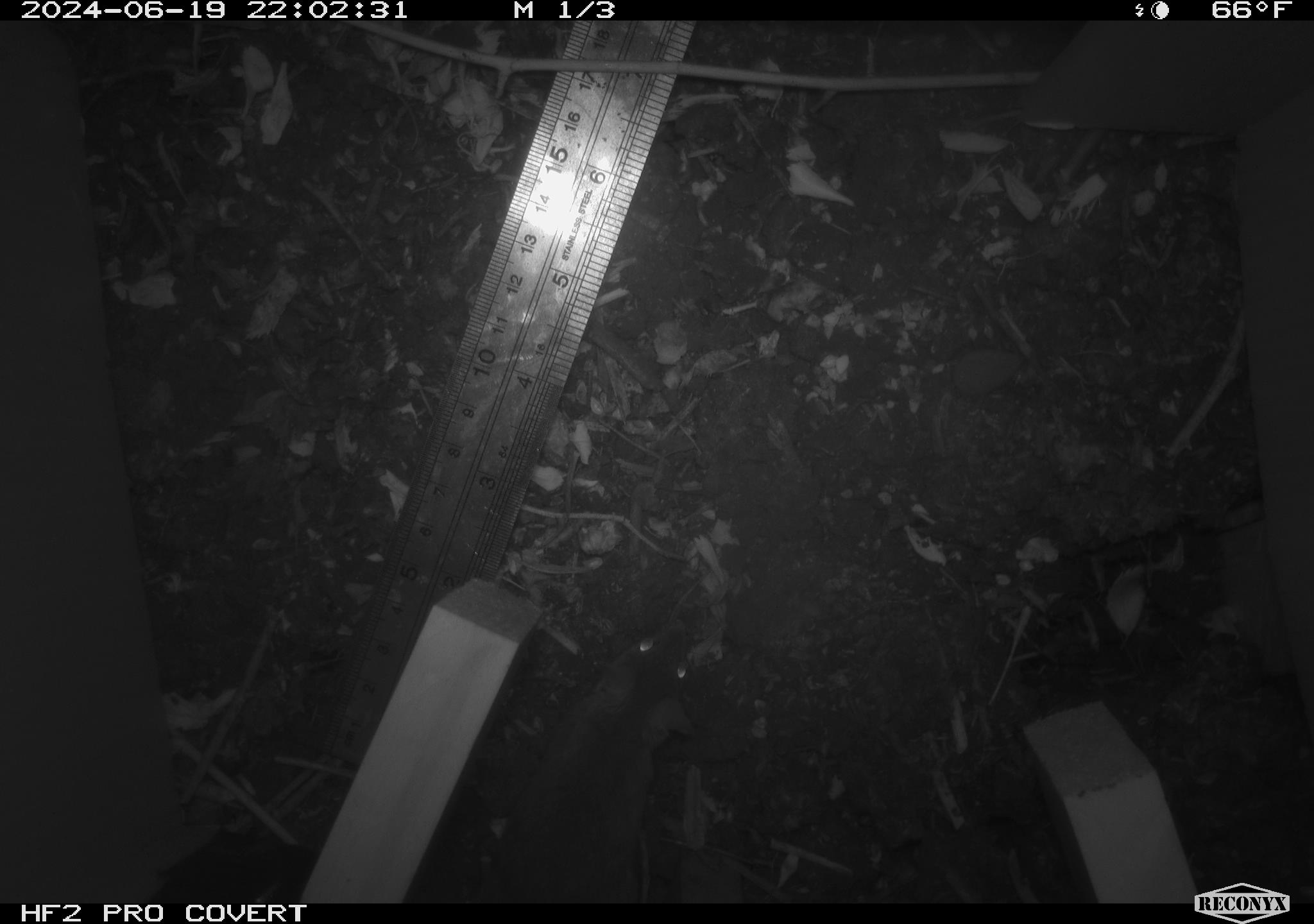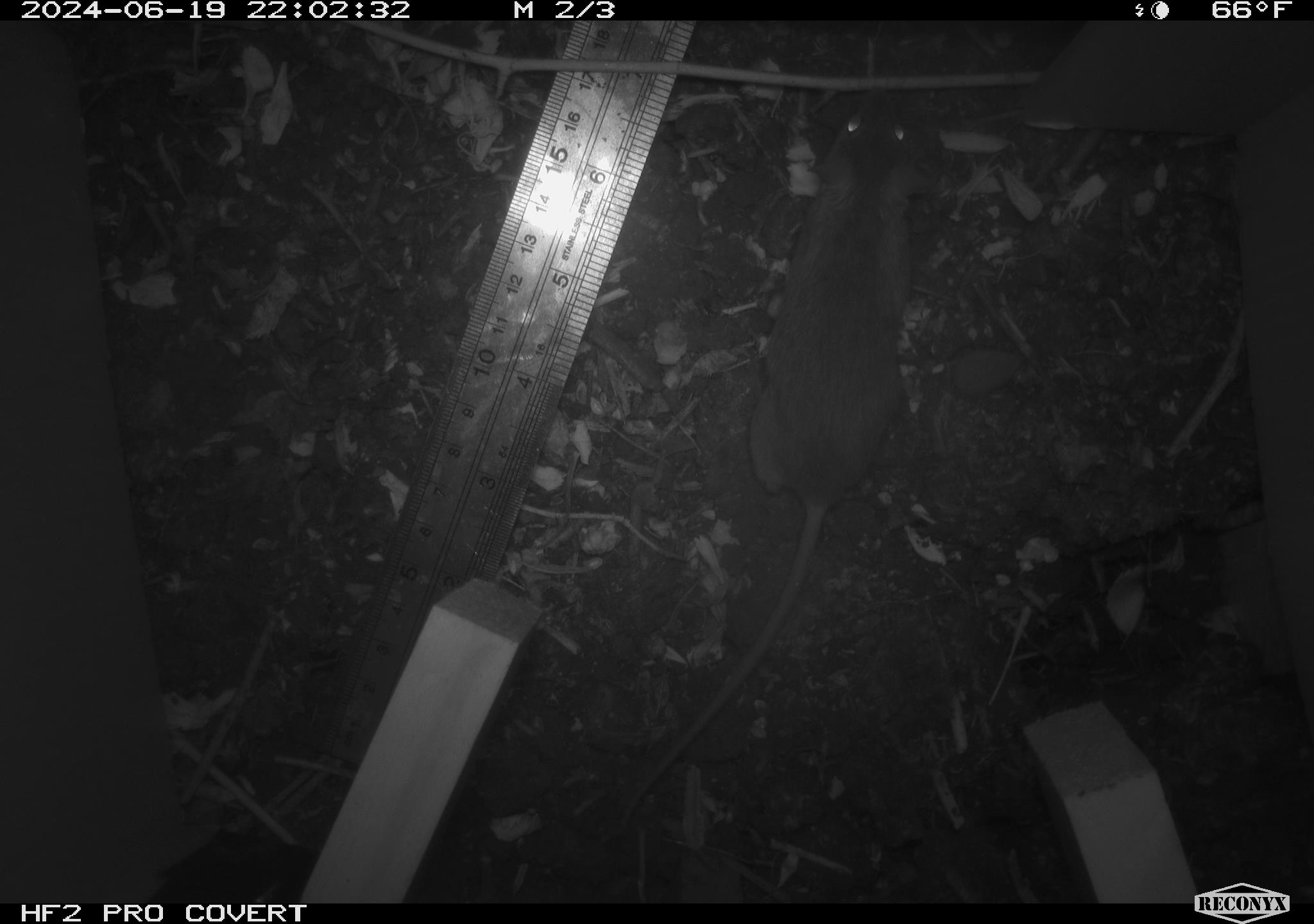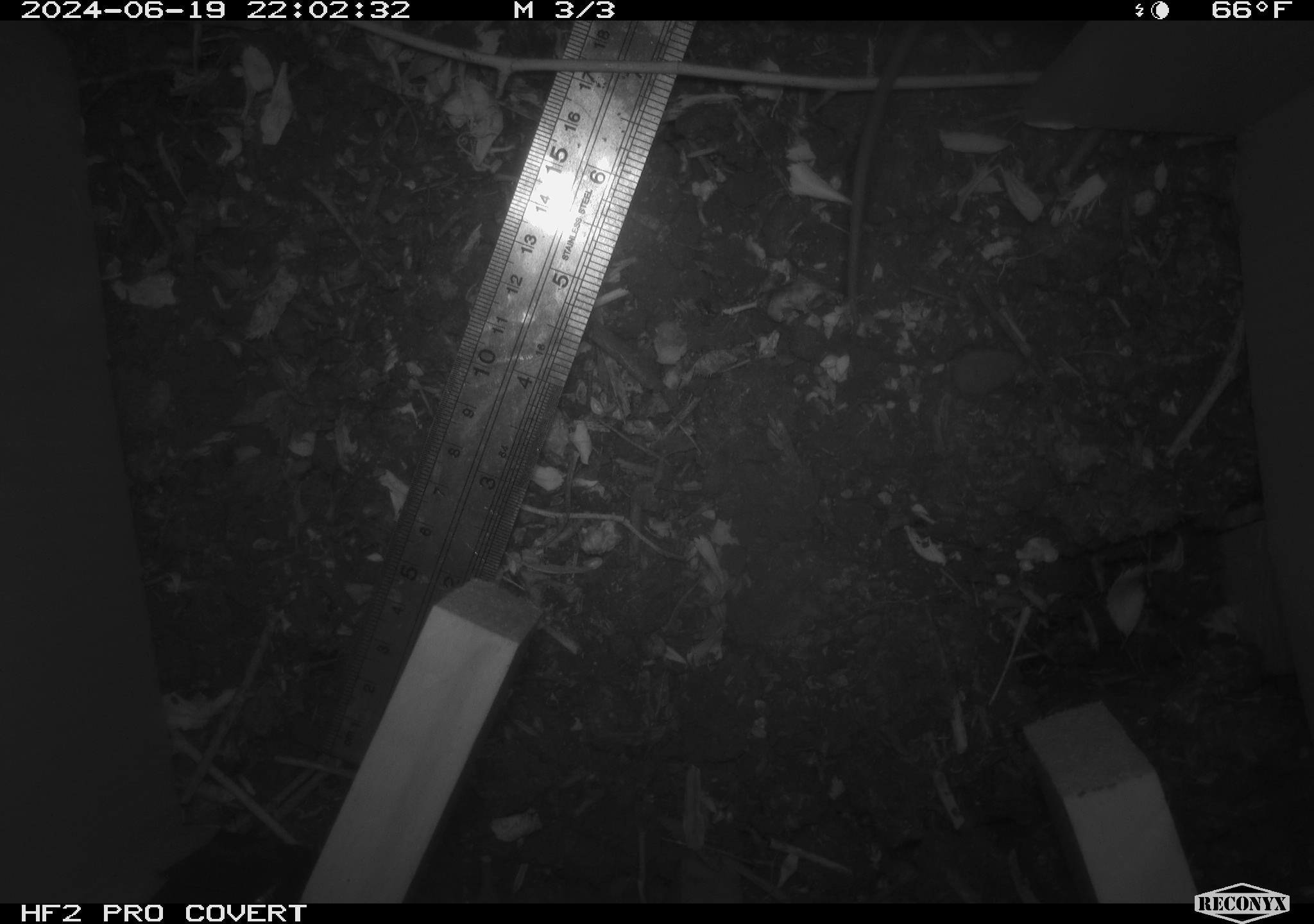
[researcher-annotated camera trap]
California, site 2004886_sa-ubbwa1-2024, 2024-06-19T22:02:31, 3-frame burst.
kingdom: Animalia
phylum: Chordata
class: Mammalia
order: Rodentia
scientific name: Rodentia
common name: mouse species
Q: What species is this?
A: Mouse species (Rodentia).